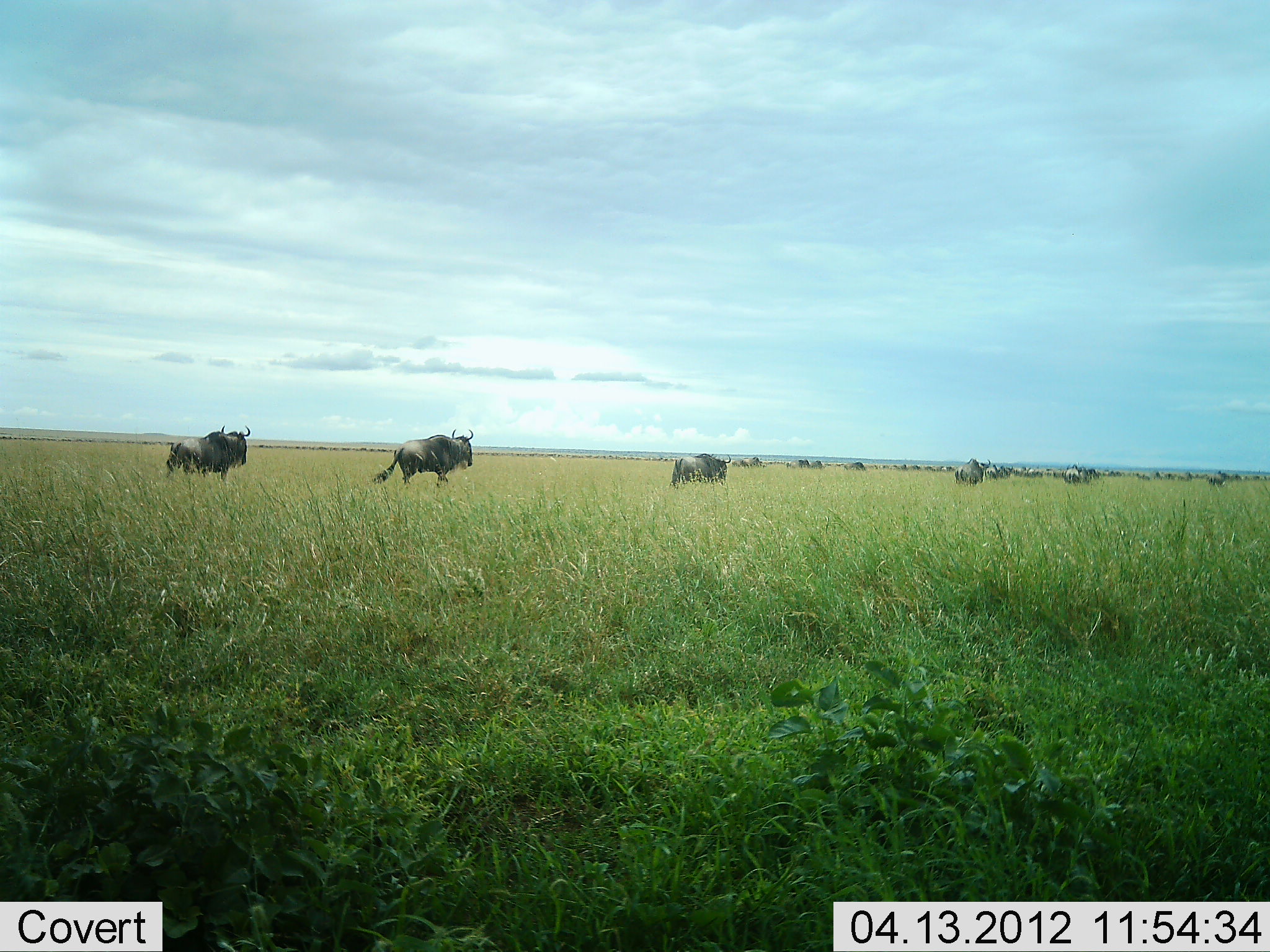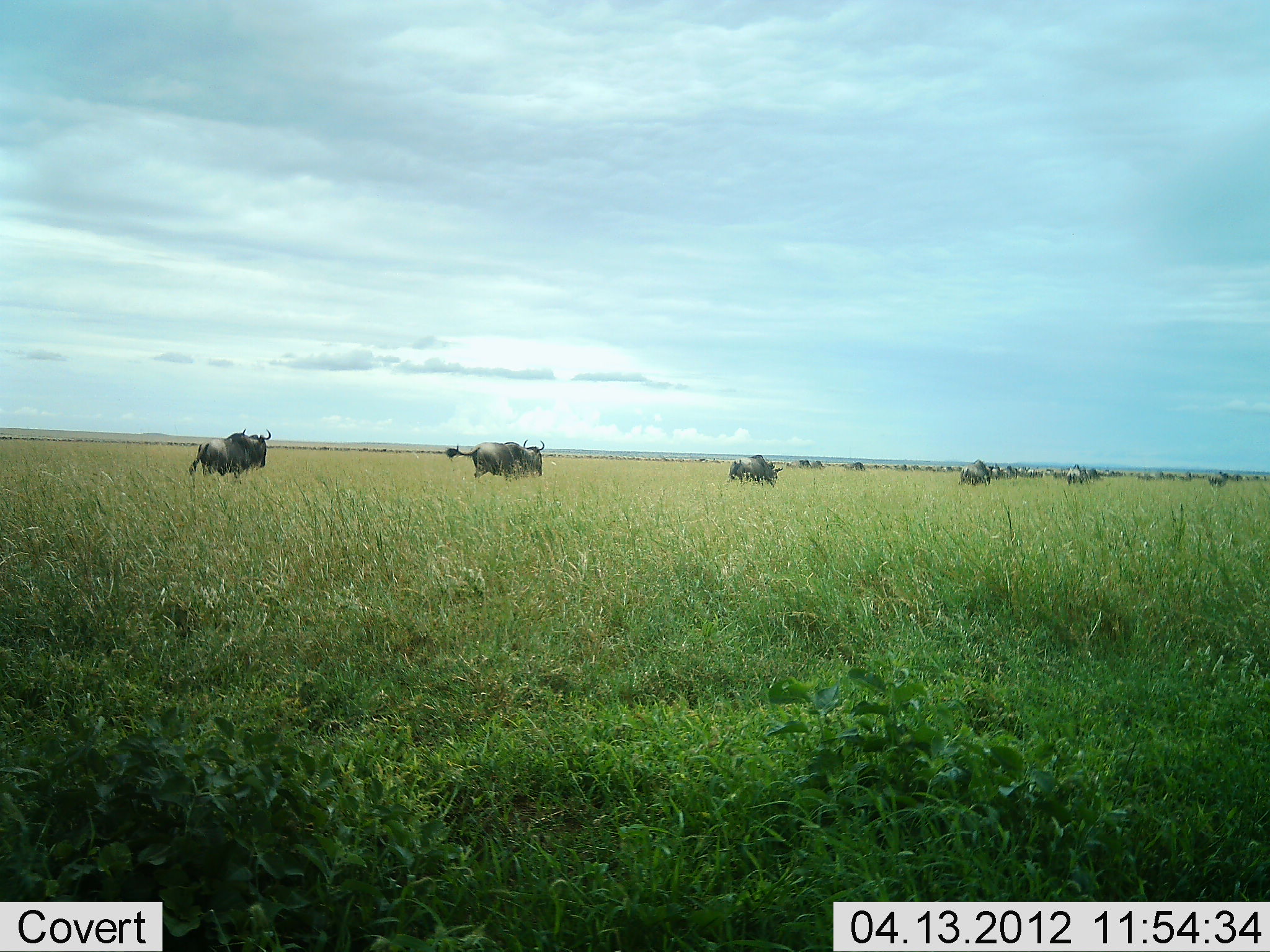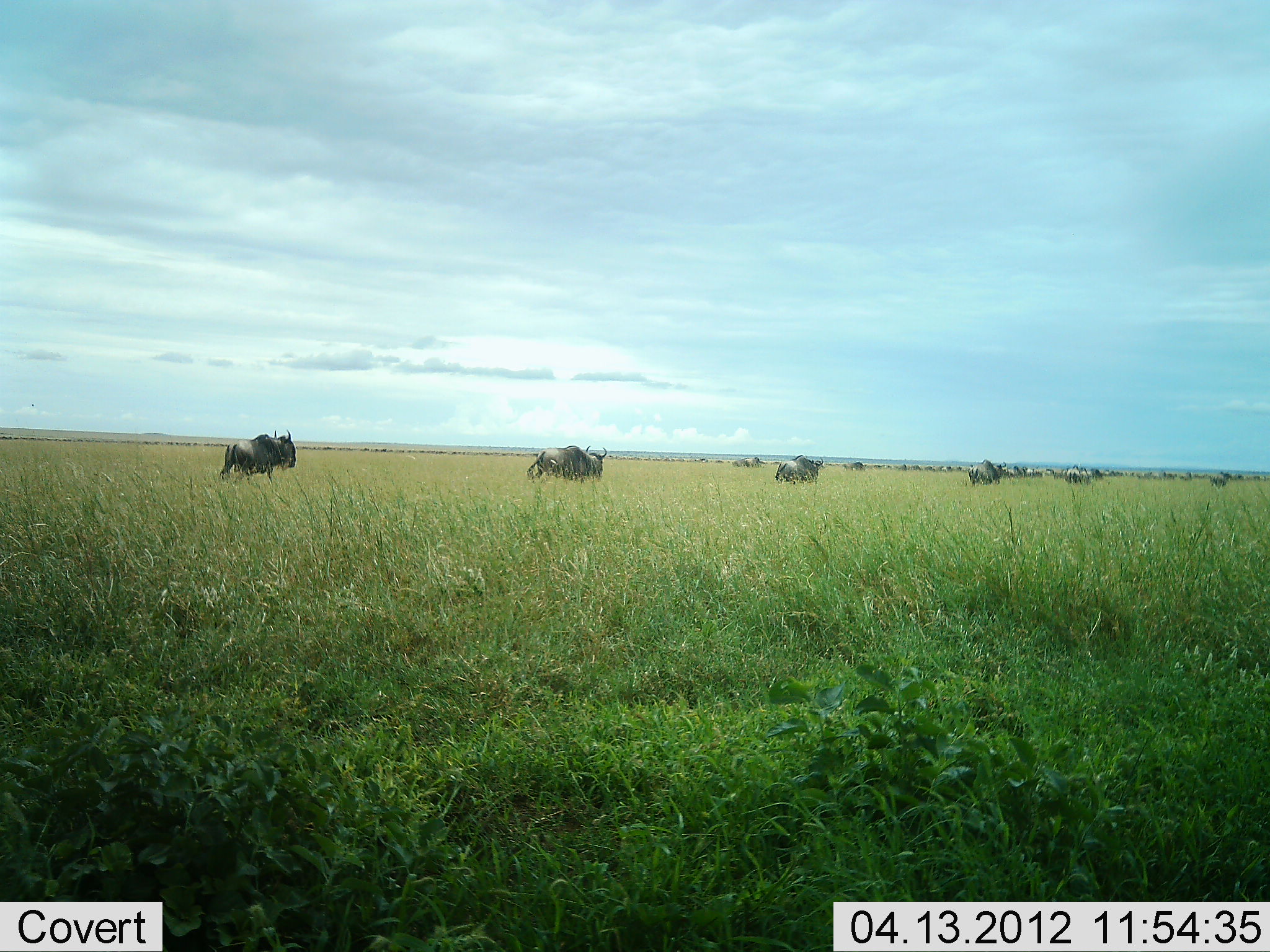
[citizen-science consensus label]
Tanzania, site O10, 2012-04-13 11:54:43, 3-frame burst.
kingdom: Animalia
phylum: Chordata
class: Mammalia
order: Artiodactyla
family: Bovidae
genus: Connochaetes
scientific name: Connochaetes taurinus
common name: blue wildebeest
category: wildebeest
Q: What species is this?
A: Wildebeest (blue wildebeest) (Connochaetes taurinus).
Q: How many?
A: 11-50.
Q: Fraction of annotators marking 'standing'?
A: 10%.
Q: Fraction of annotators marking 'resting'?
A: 5%.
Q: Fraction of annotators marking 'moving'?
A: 95%.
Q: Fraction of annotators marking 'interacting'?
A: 5%.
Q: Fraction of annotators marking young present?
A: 0%.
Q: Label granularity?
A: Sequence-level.